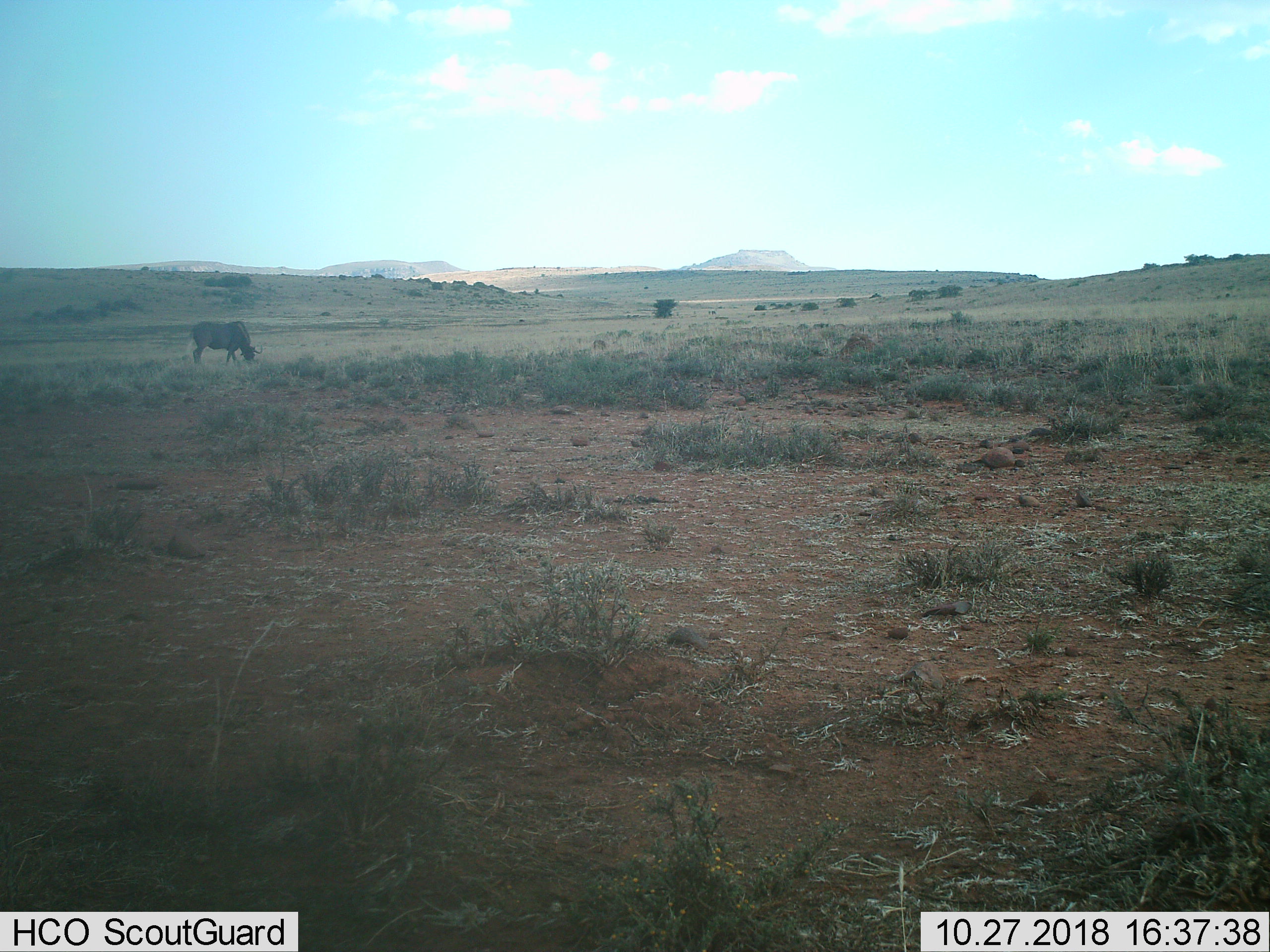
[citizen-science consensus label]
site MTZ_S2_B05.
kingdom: Animalia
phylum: Chordata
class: Mammalia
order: Artiodactyla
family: Bovidae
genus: Connochaetes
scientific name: Connochaetes gnou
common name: black wildebeest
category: wildebeestblack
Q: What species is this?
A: Wildebeestblack (black wildebeest) (Connochaetes gnou).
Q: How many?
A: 1.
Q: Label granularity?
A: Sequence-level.